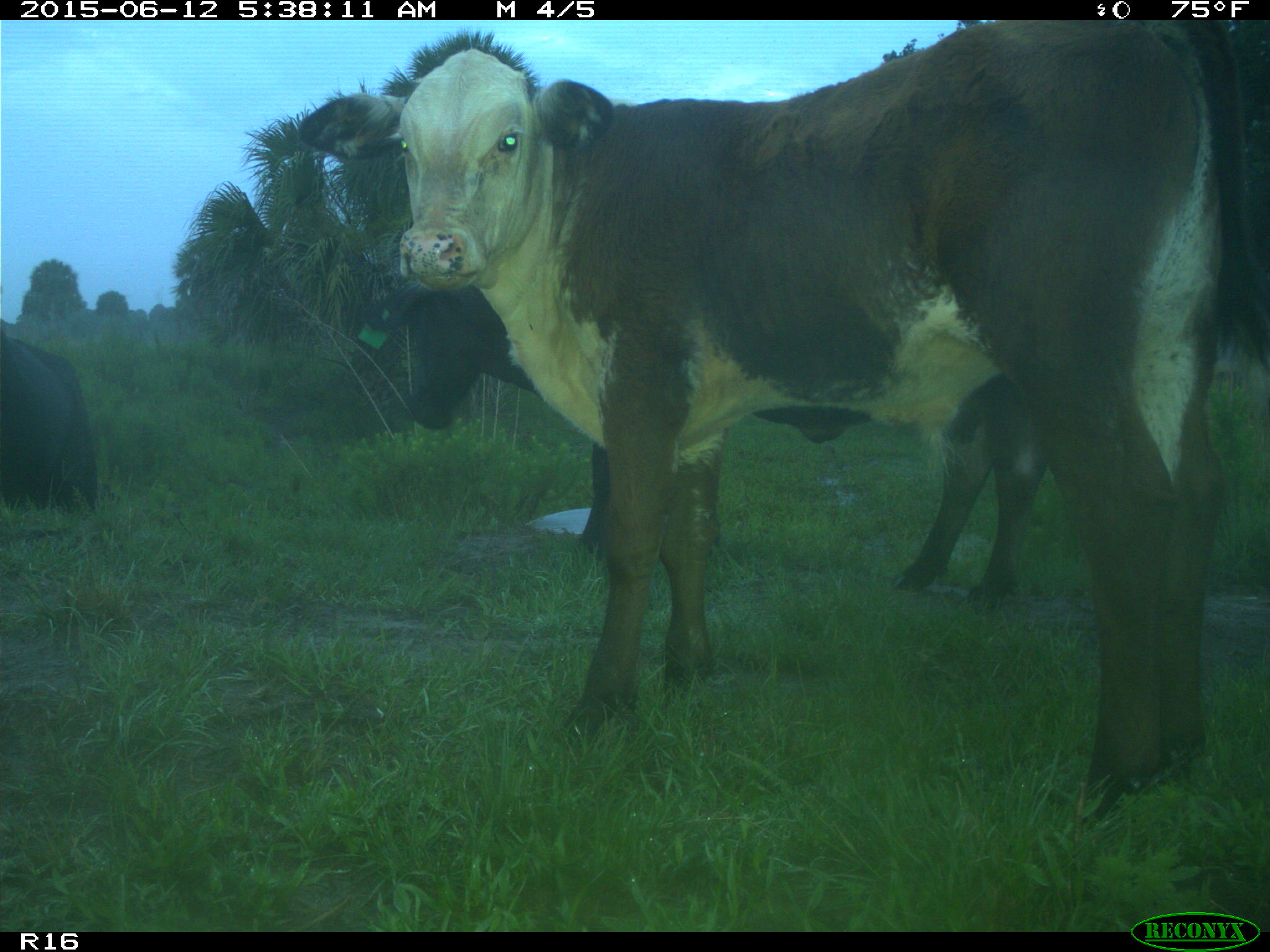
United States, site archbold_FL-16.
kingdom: Animalia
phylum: Chordata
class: Mammalia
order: Artiodactyla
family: Bovidae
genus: Bos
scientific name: Bos taurus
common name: domestic cow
Bos taurus (domestic cow).